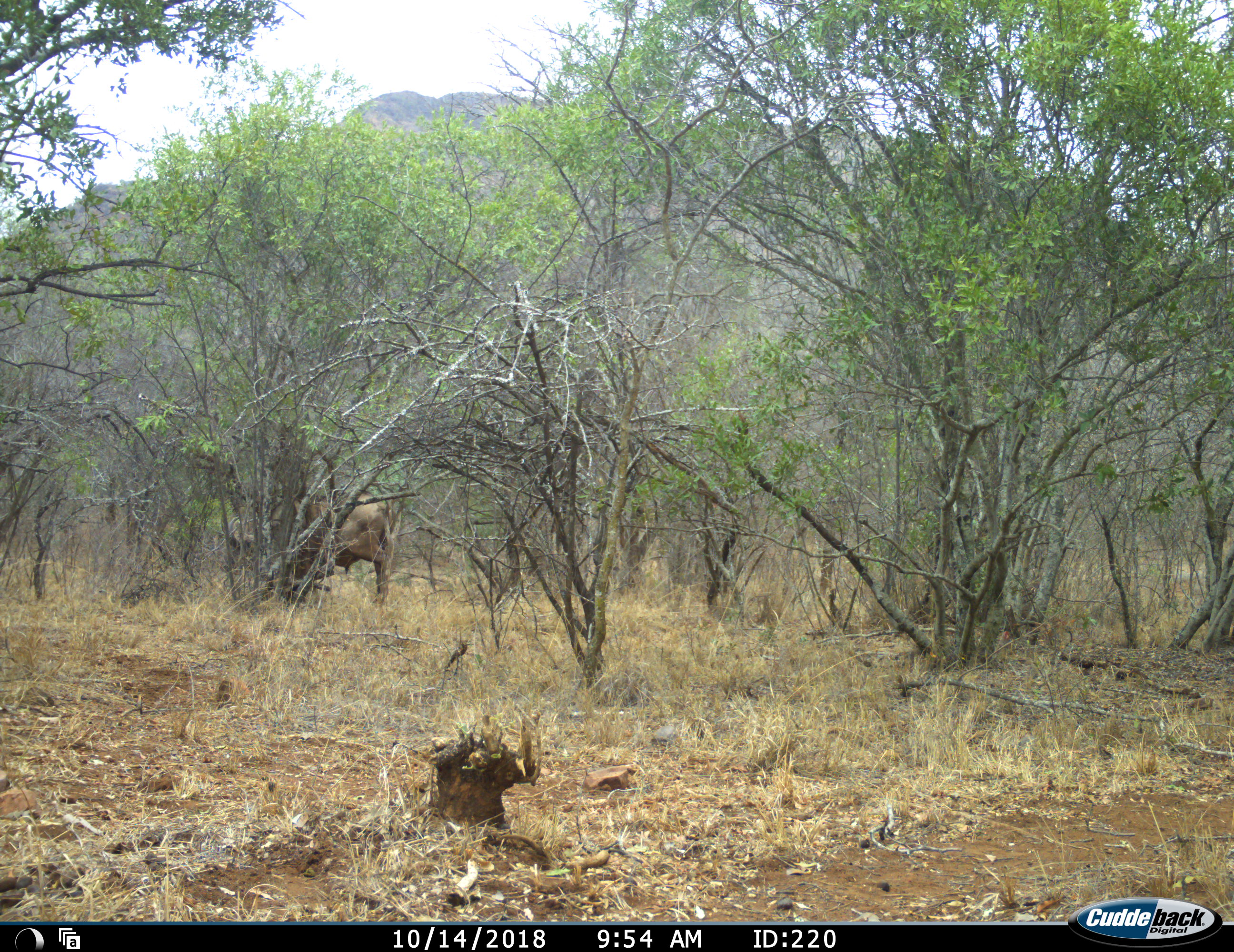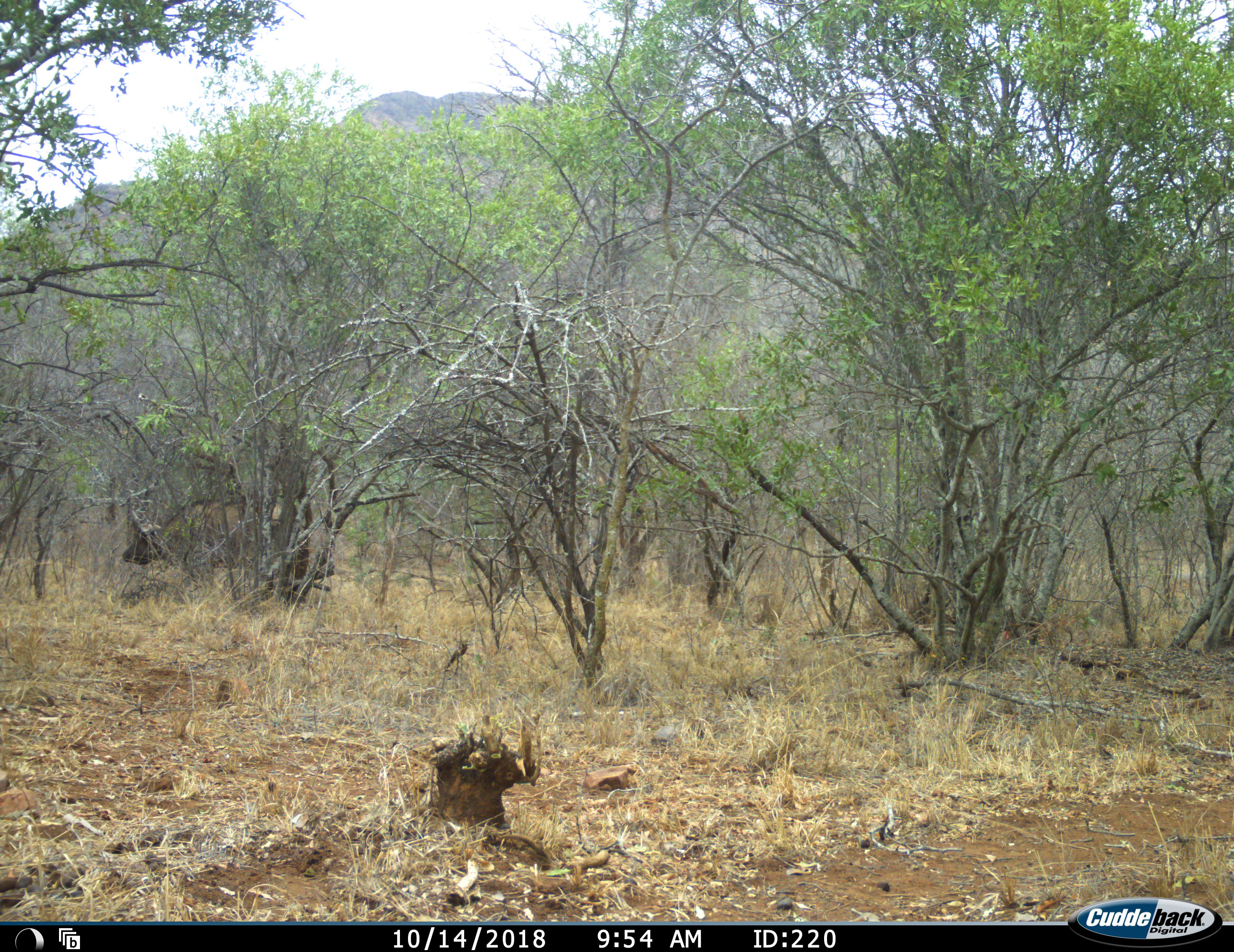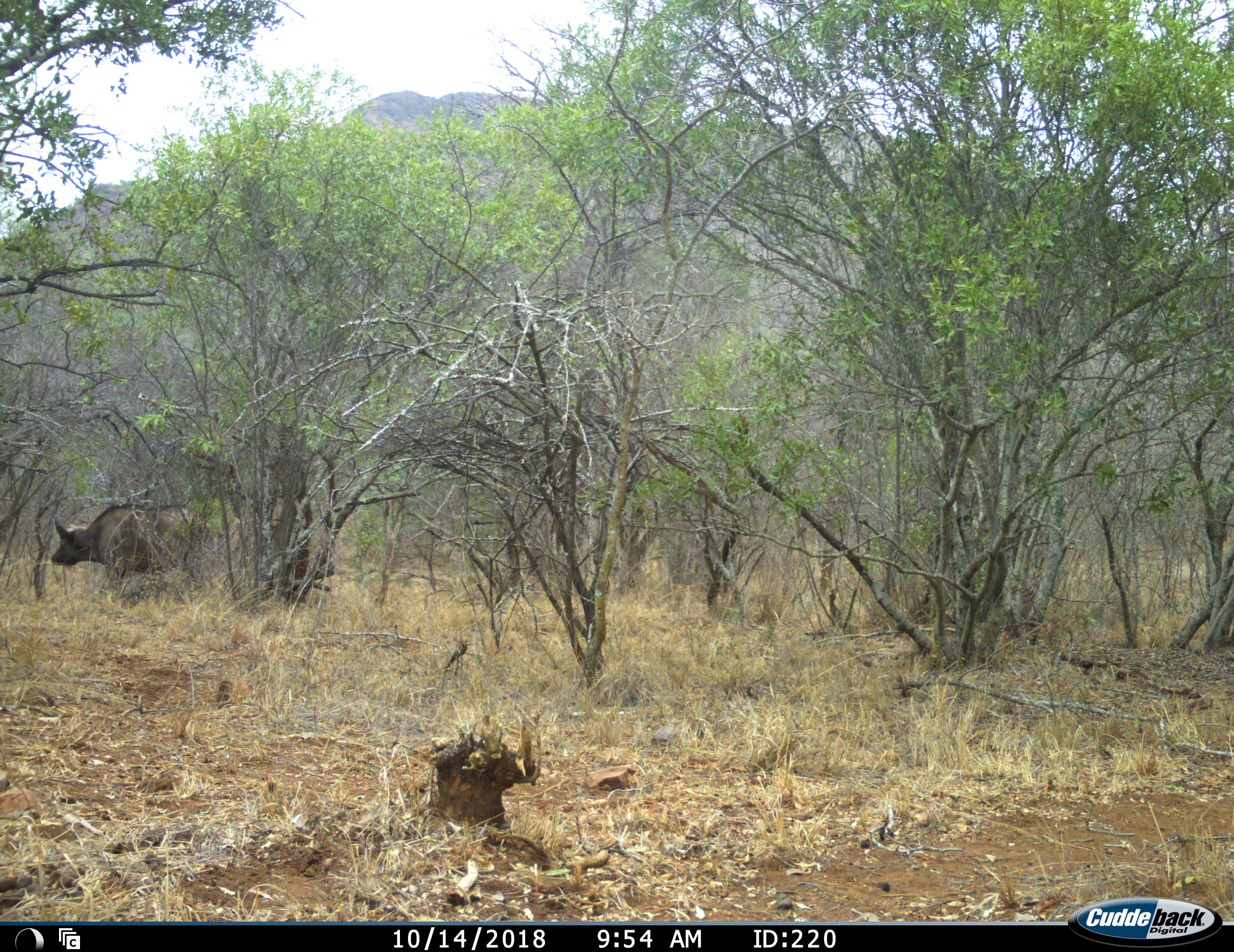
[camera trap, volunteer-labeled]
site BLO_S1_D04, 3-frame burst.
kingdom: Animalia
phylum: Chordata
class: Mammalia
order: Artiodactyla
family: Bovidae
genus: Syncerus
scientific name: Syncerus caffer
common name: african buffalo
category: buffalo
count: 1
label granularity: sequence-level